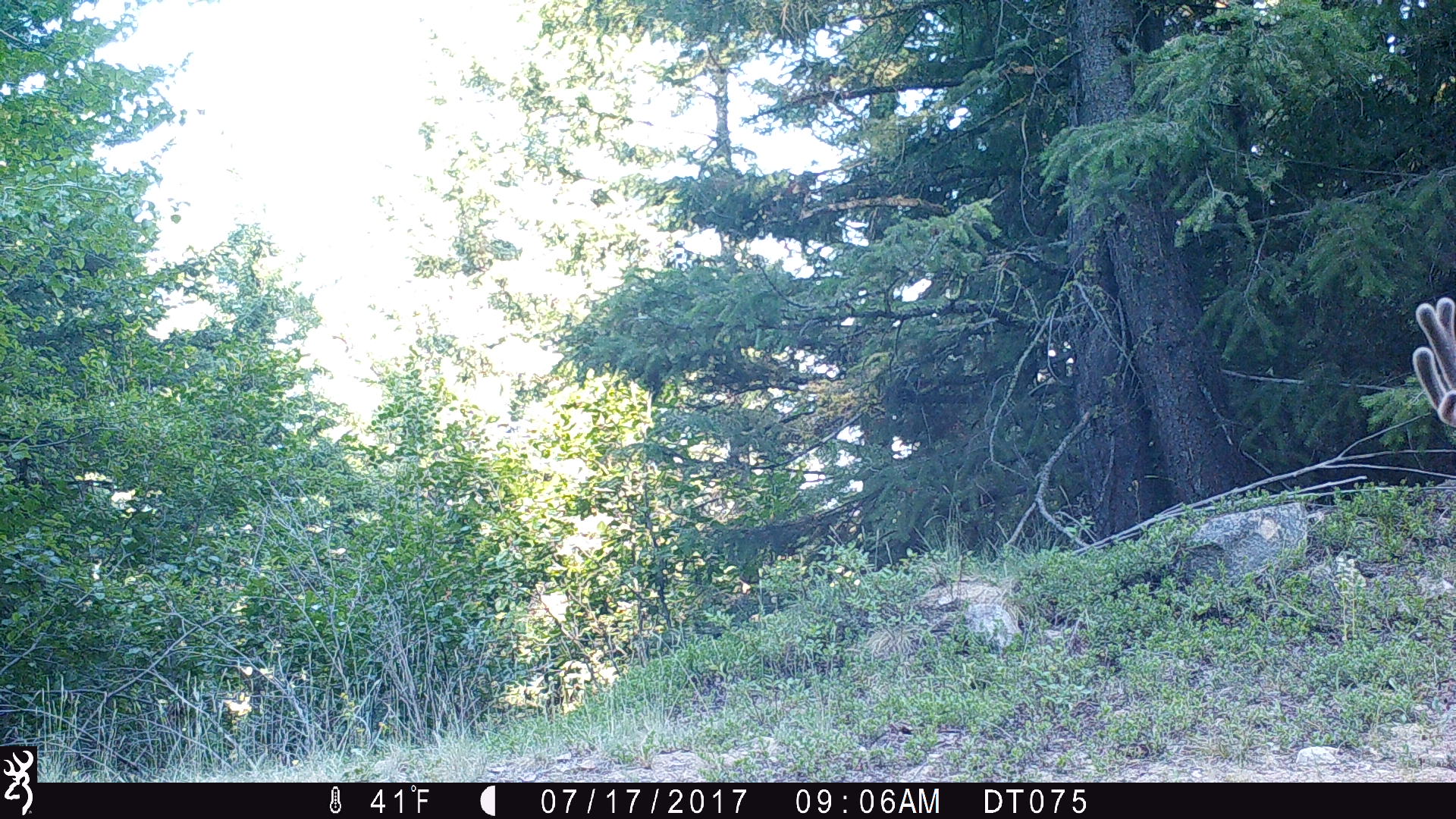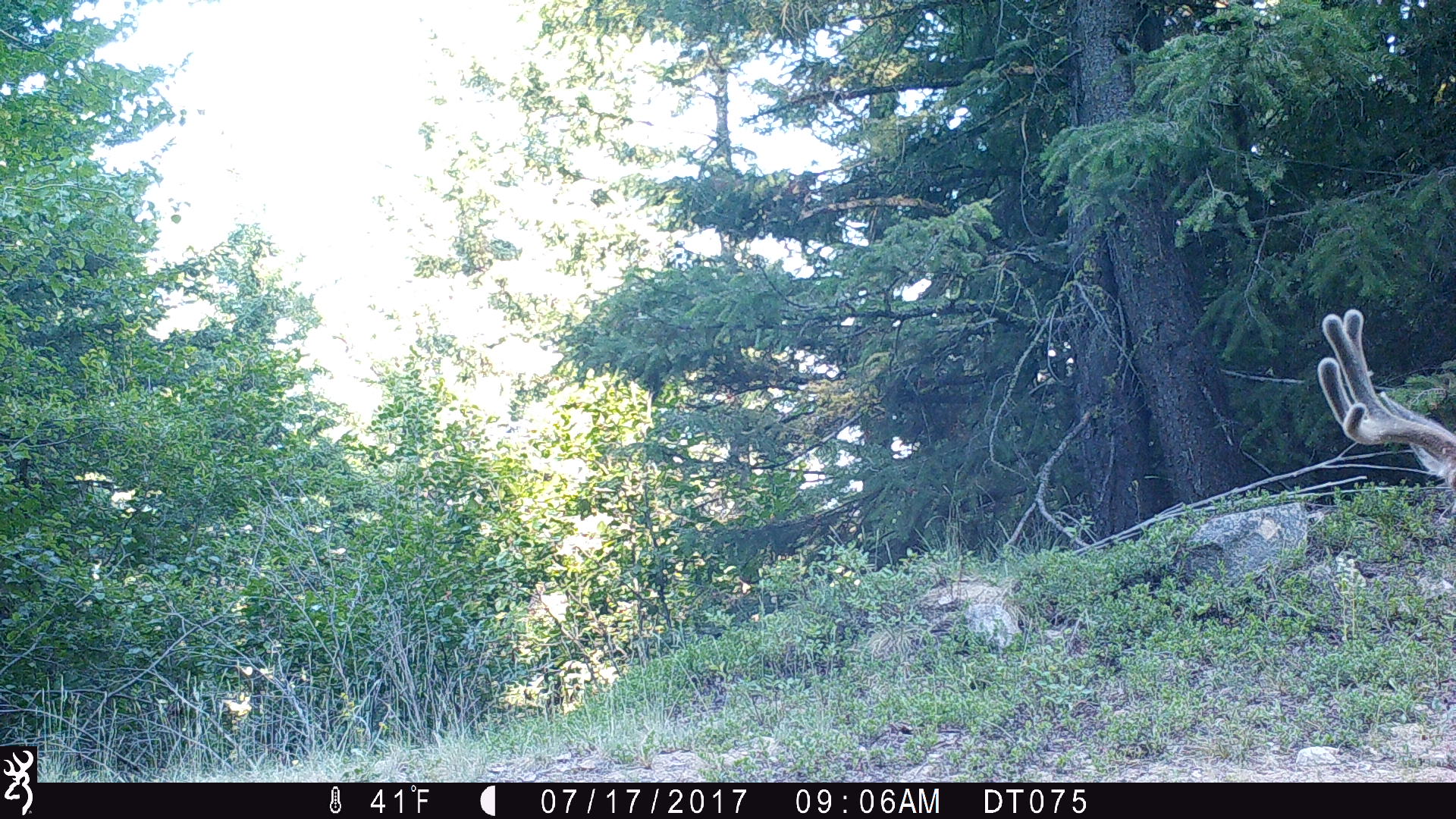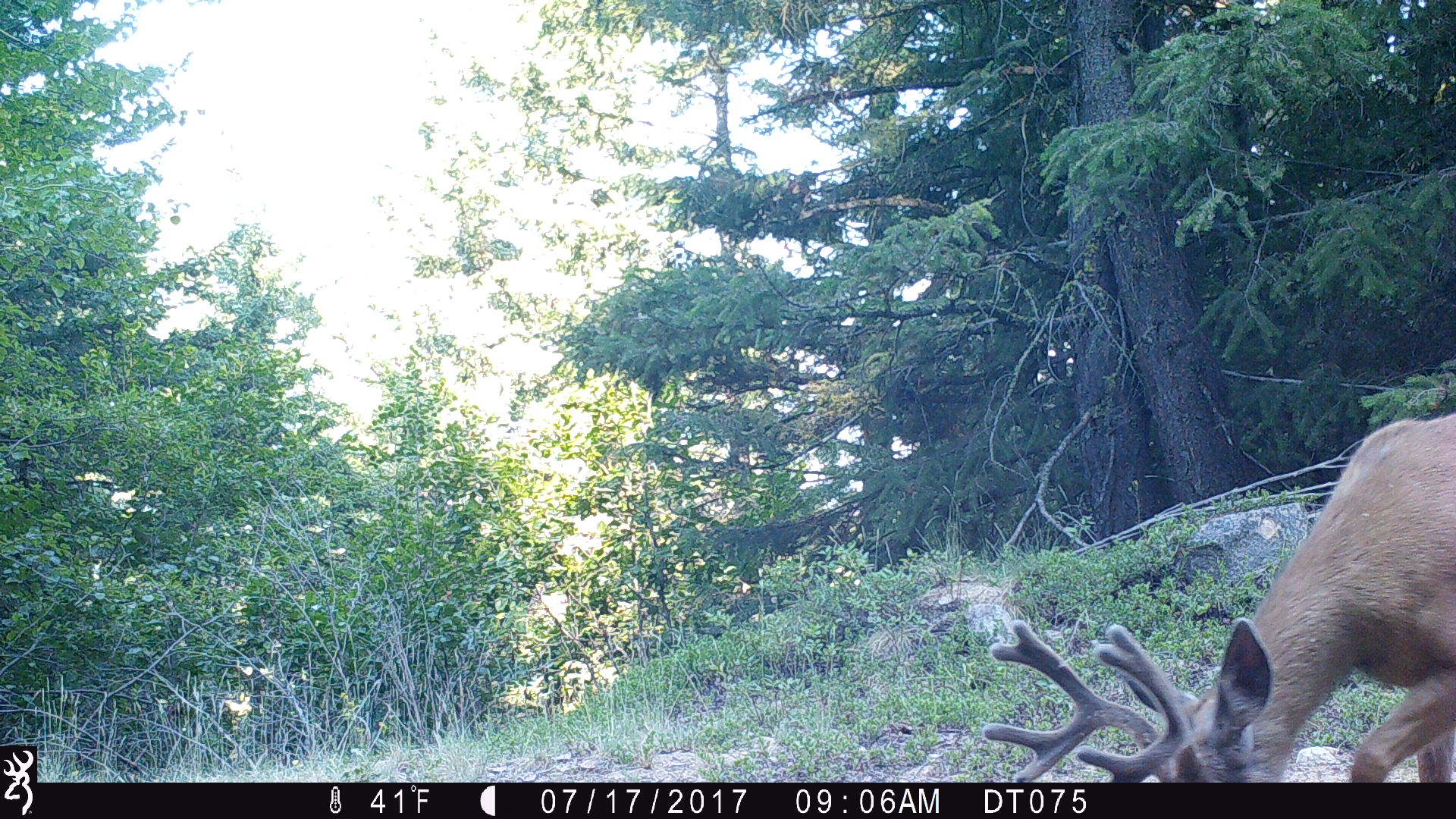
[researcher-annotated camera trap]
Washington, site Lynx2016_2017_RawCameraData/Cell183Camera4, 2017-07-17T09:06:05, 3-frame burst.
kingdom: Animalia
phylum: Chordata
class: Mammalia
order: Artiodactyla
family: Cervidae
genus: Odocoileus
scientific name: Odocoileus hemionus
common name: mule deer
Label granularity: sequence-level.